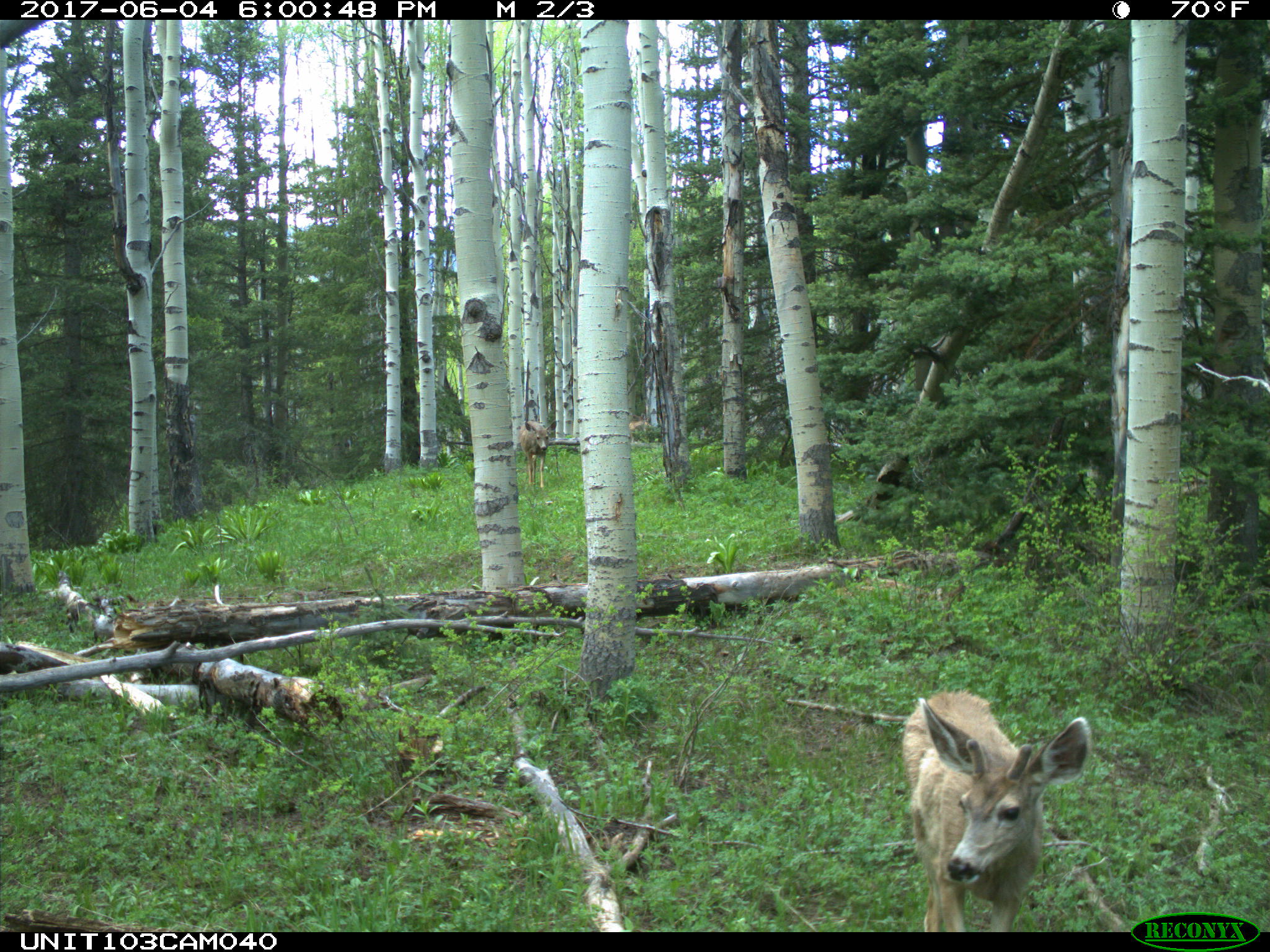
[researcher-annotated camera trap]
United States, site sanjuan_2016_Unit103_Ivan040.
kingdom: Animalia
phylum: Chordata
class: Mammalia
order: Artiodactyla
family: Cervidae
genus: Odocoileus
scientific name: Odocoileus hemionus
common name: mule deer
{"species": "Odocoileus hemionus (mule deer)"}